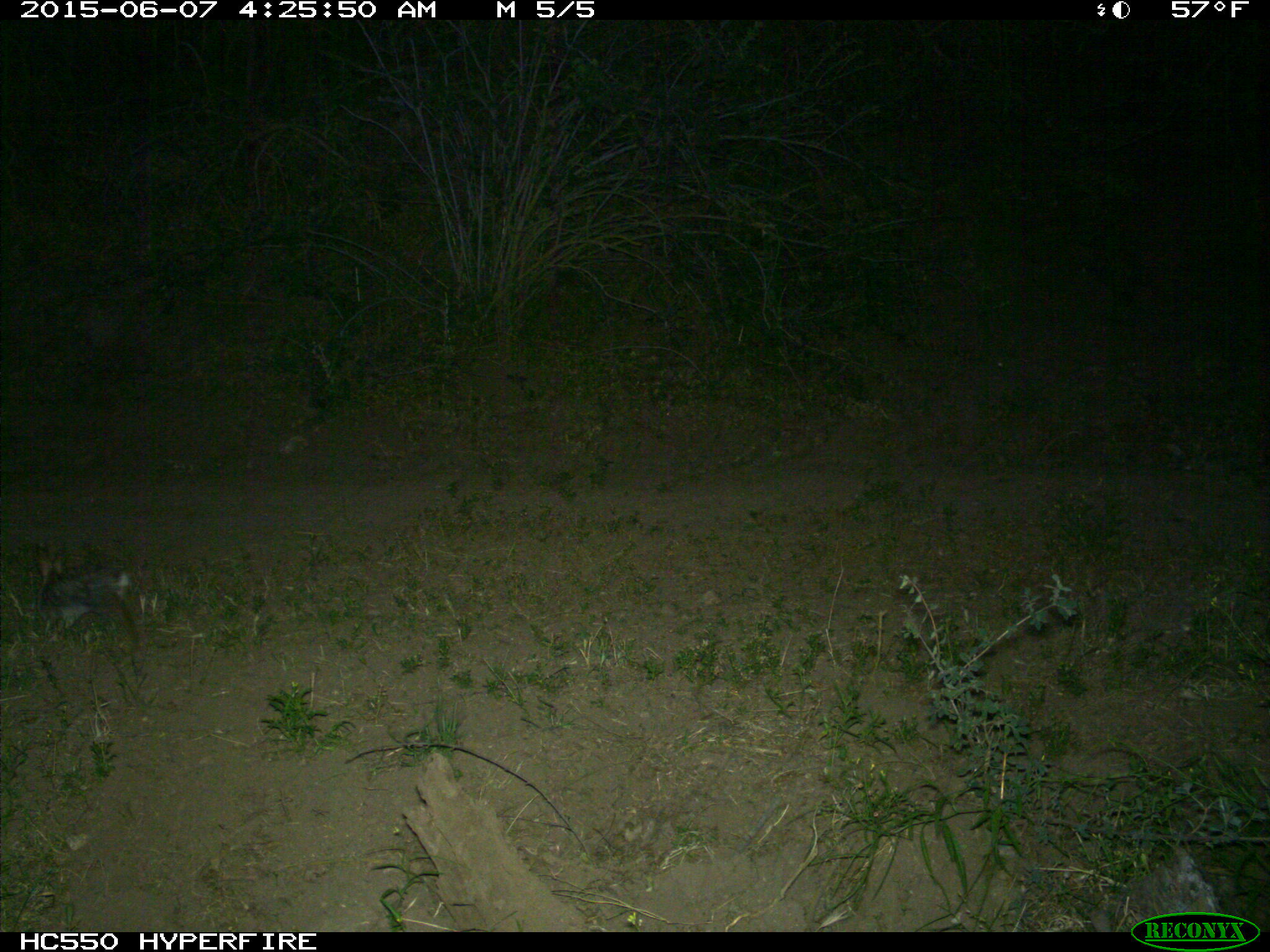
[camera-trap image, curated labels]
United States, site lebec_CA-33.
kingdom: Animalia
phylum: Chordata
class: Mammalia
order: Lagomorpha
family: Leporidae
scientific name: Leporidae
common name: rabbits and hares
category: unidentified rabbit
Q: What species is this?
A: Unidentified rabbit (rabbits and hares) (Leporidae).